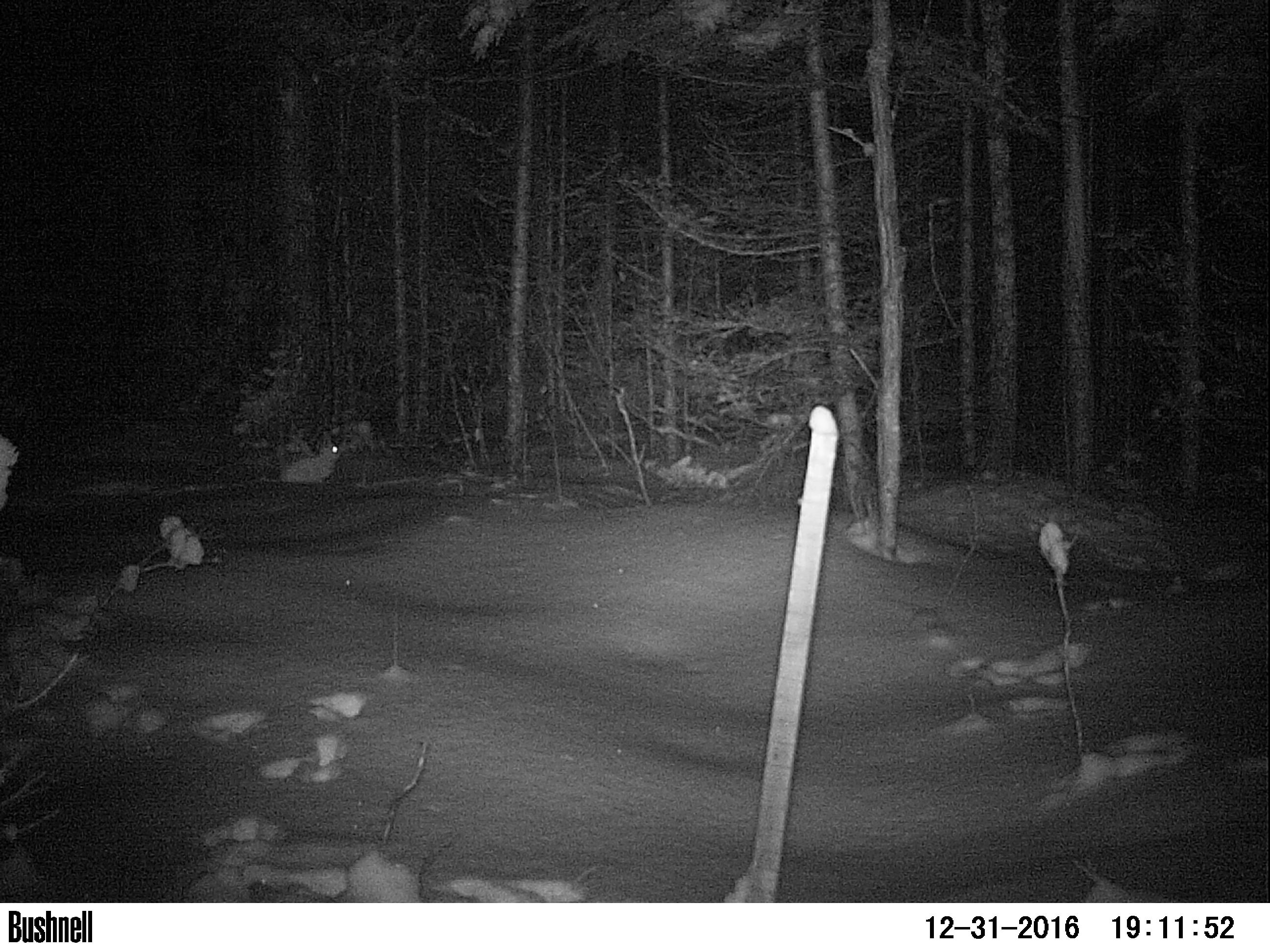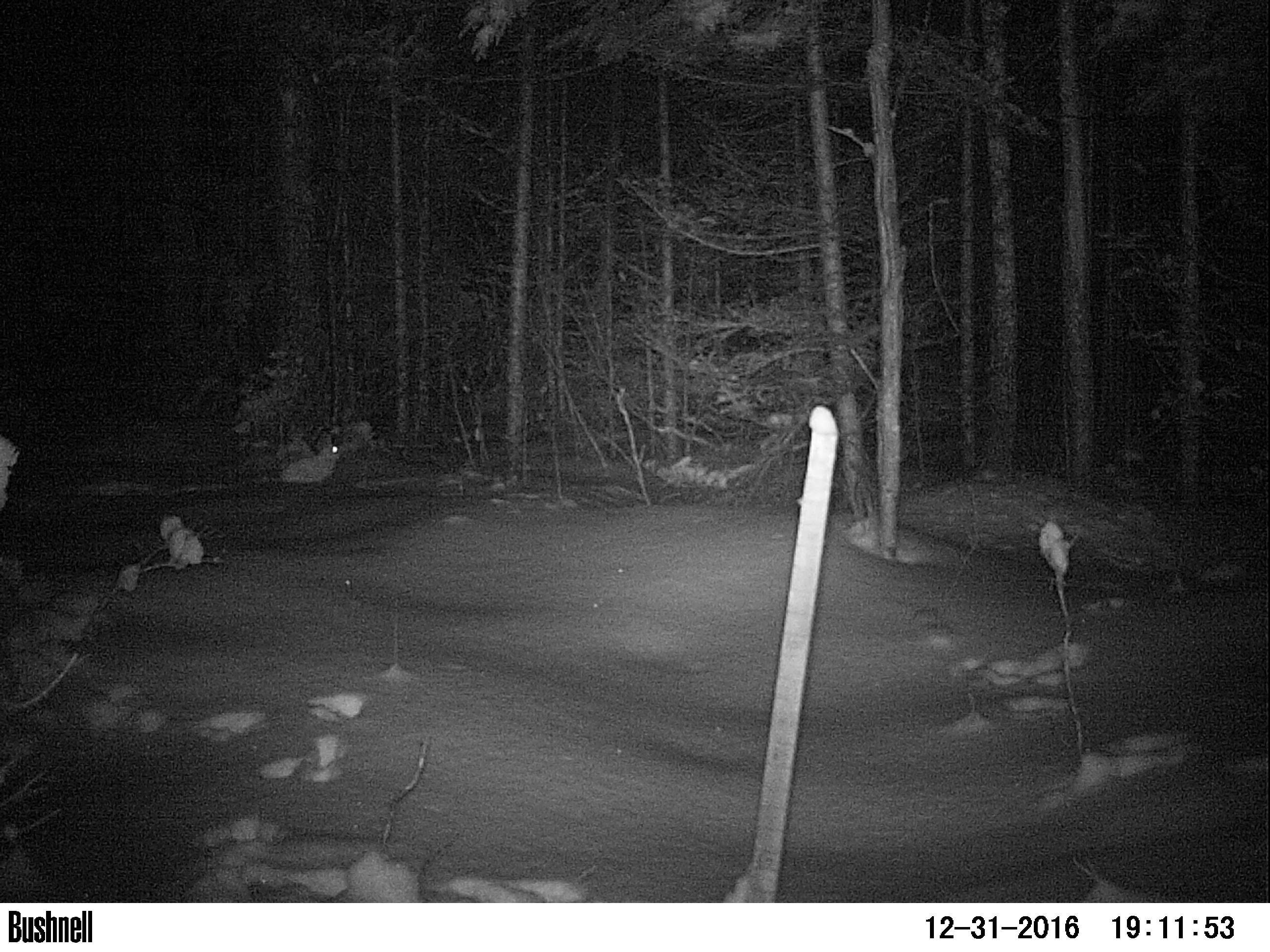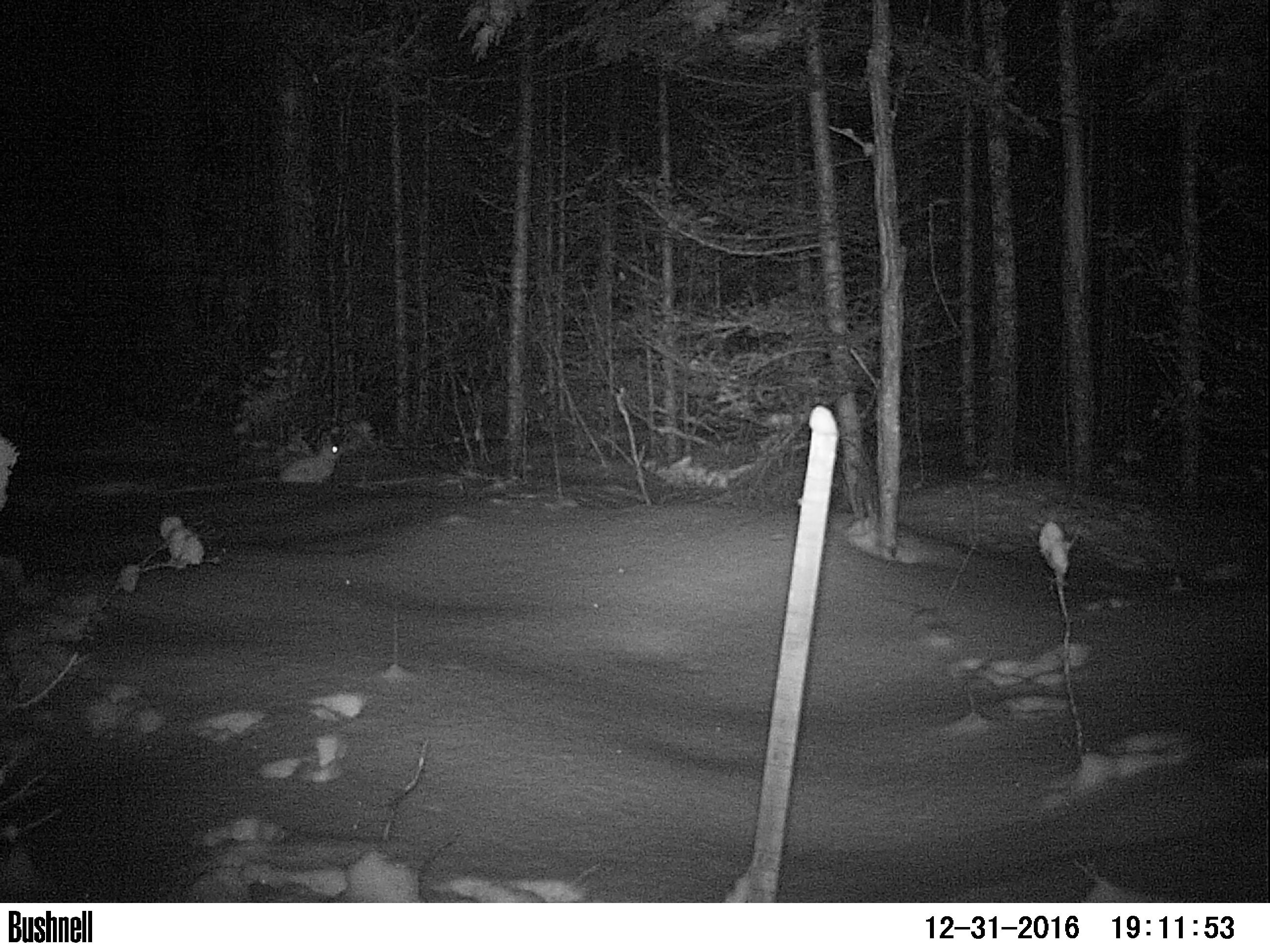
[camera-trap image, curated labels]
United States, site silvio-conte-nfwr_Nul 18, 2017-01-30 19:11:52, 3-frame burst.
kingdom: Animalia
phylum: Chordata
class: Mammalia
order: Lagomorpha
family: Leporidae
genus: Lepus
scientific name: Lepus americanus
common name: snowshoe hare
Snowshoe hare (Lepus americanus).